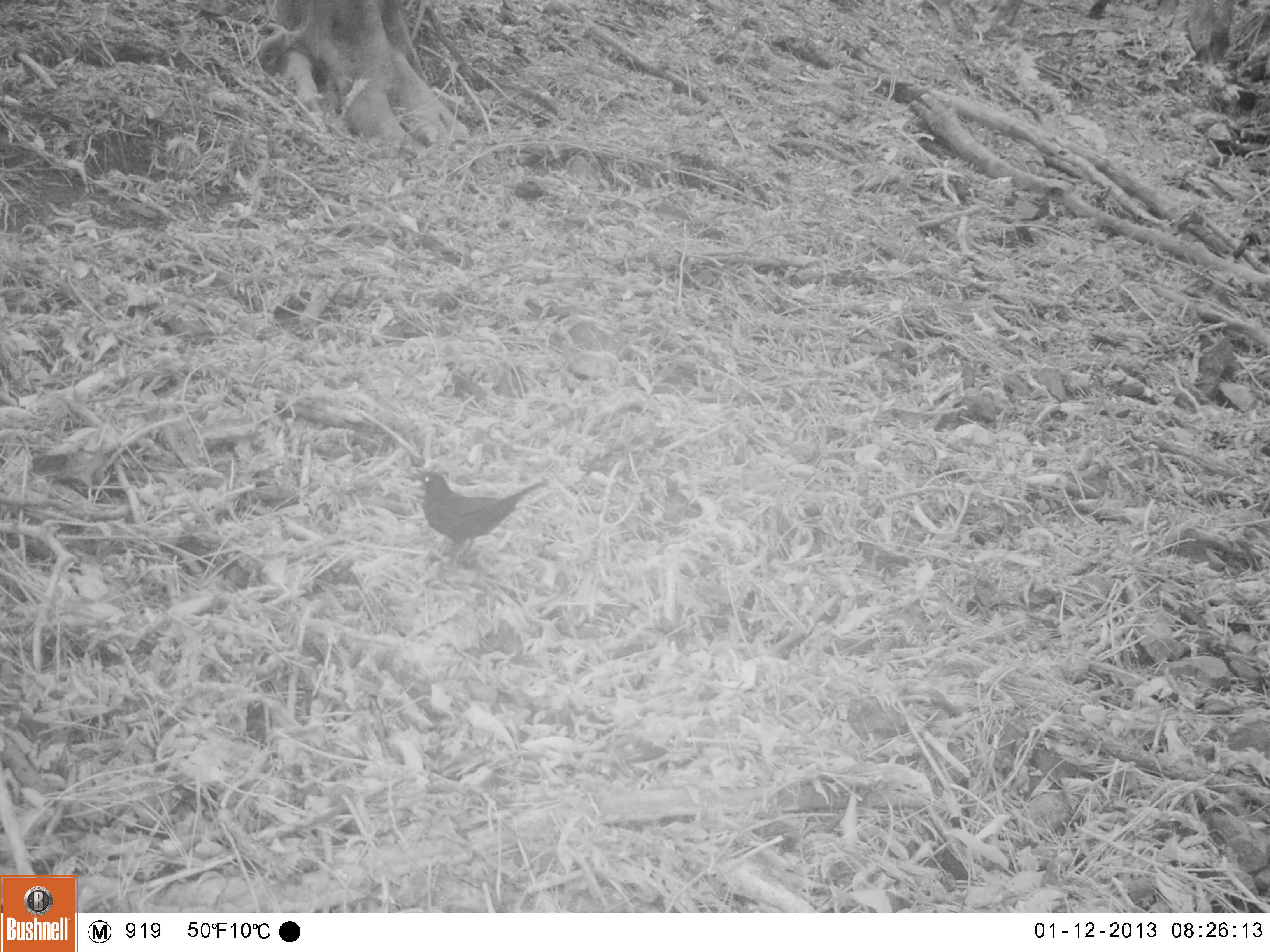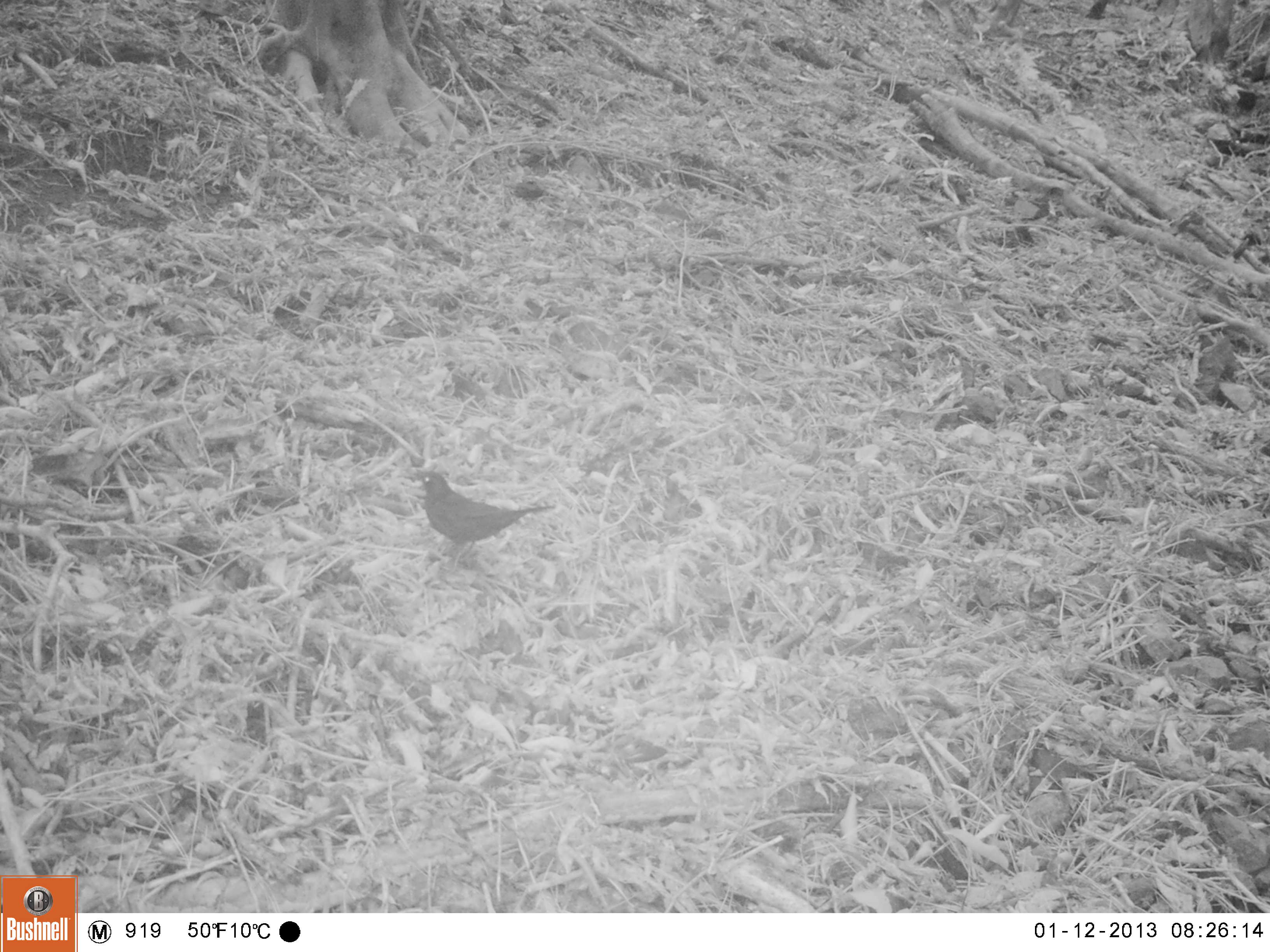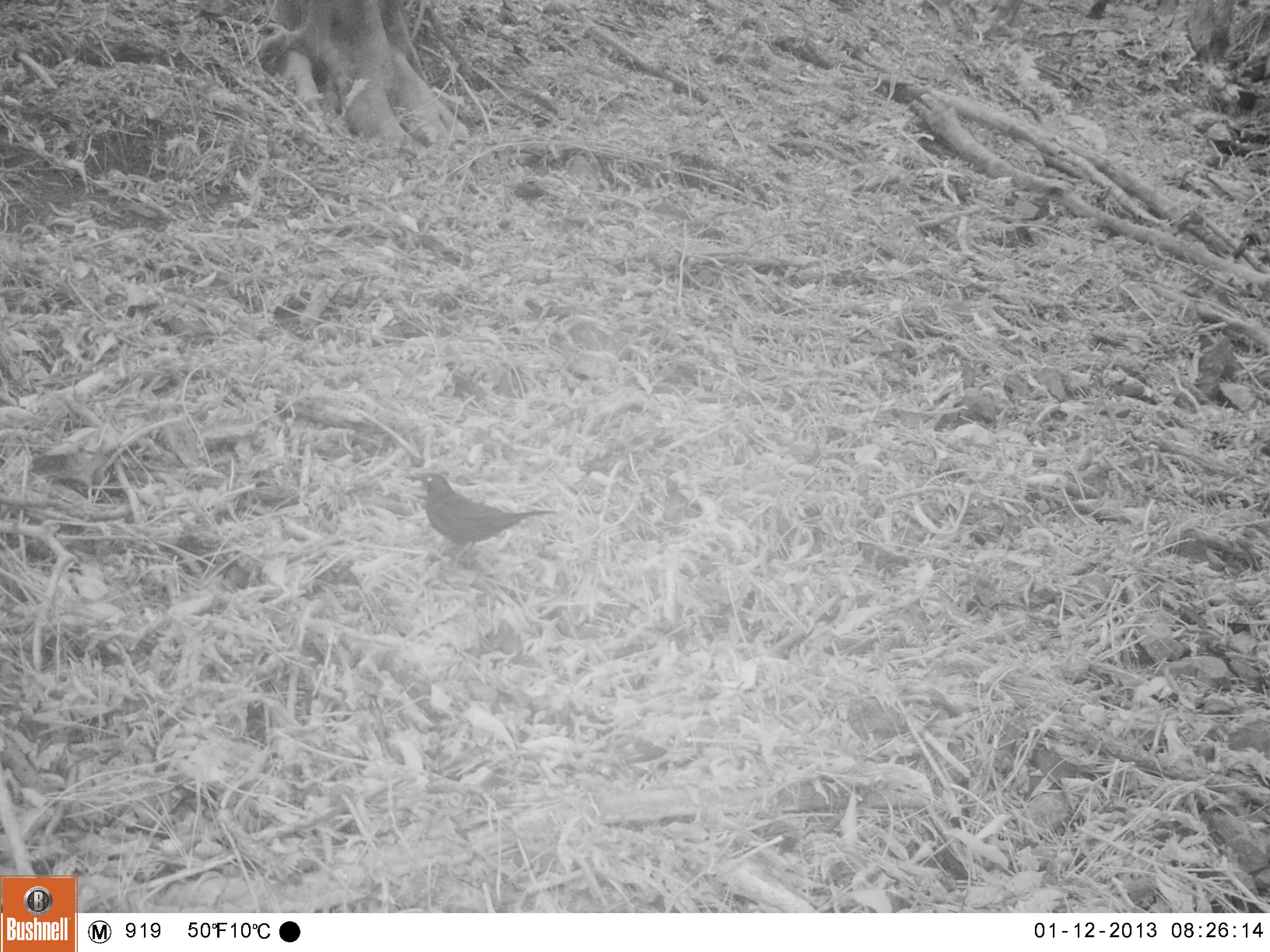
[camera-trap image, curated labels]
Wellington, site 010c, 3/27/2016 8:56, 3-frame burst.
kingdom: Animalia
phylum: Chordata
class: Aves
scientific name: Aves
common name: bird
Bird (Aves).